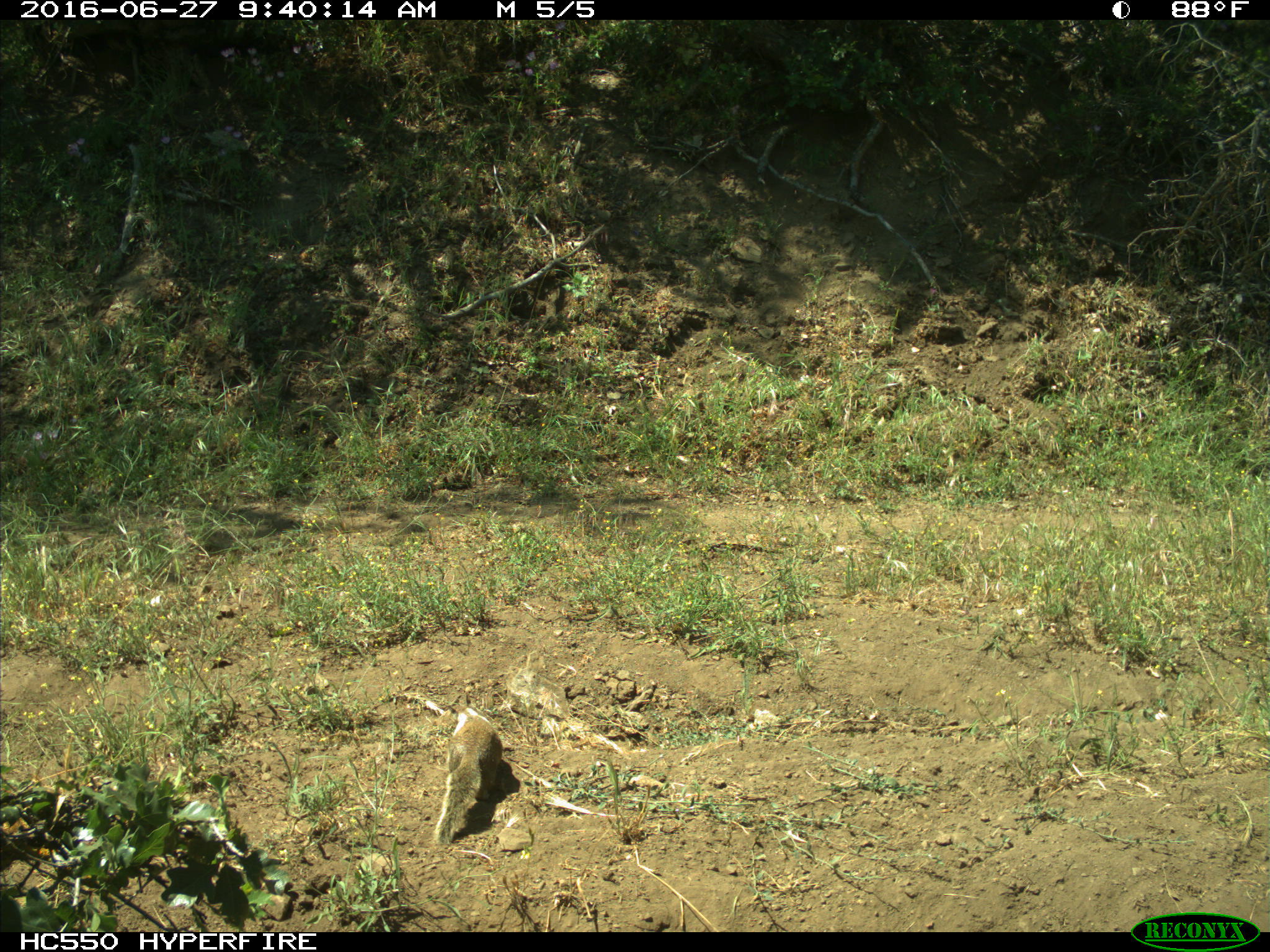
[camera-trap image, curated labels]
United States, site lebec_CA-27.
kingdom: Animalia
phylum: Chordata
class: Mammalia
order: Rodentia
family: Sciuridae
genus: Otospermophilus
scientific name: Otospermophilus beecheyi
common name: california ground squirrel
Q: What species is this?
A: Otospermophilus beecheyi (california ground squirrel).